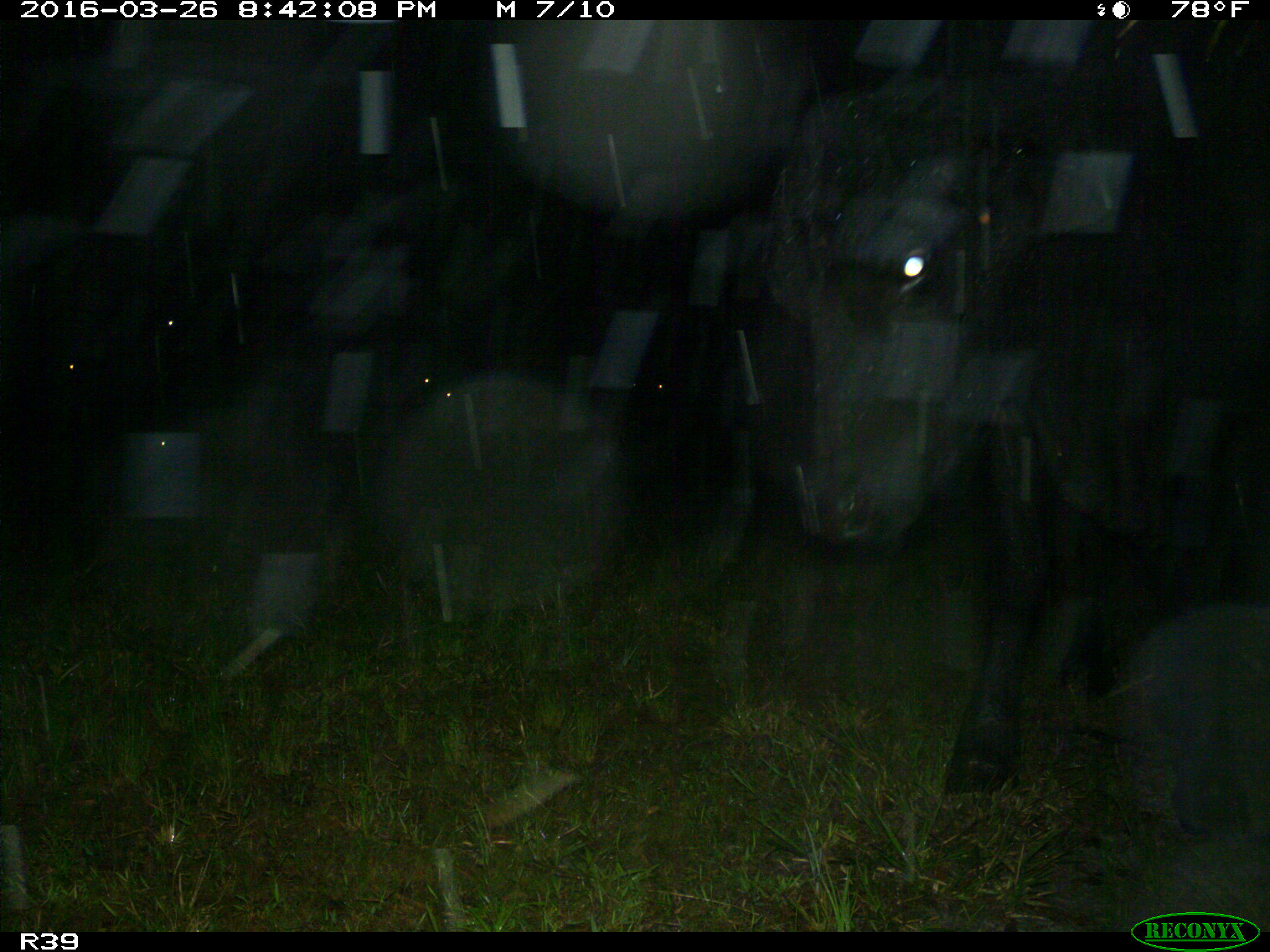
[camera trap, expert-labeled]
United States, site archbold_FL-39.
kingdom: Animalia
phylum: Chordata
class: Mammalia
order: Artiodactyla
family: Bovidae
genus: Bos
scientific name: Bos taurus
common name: domestic cow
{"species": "Bos taurus (domestic cow)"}